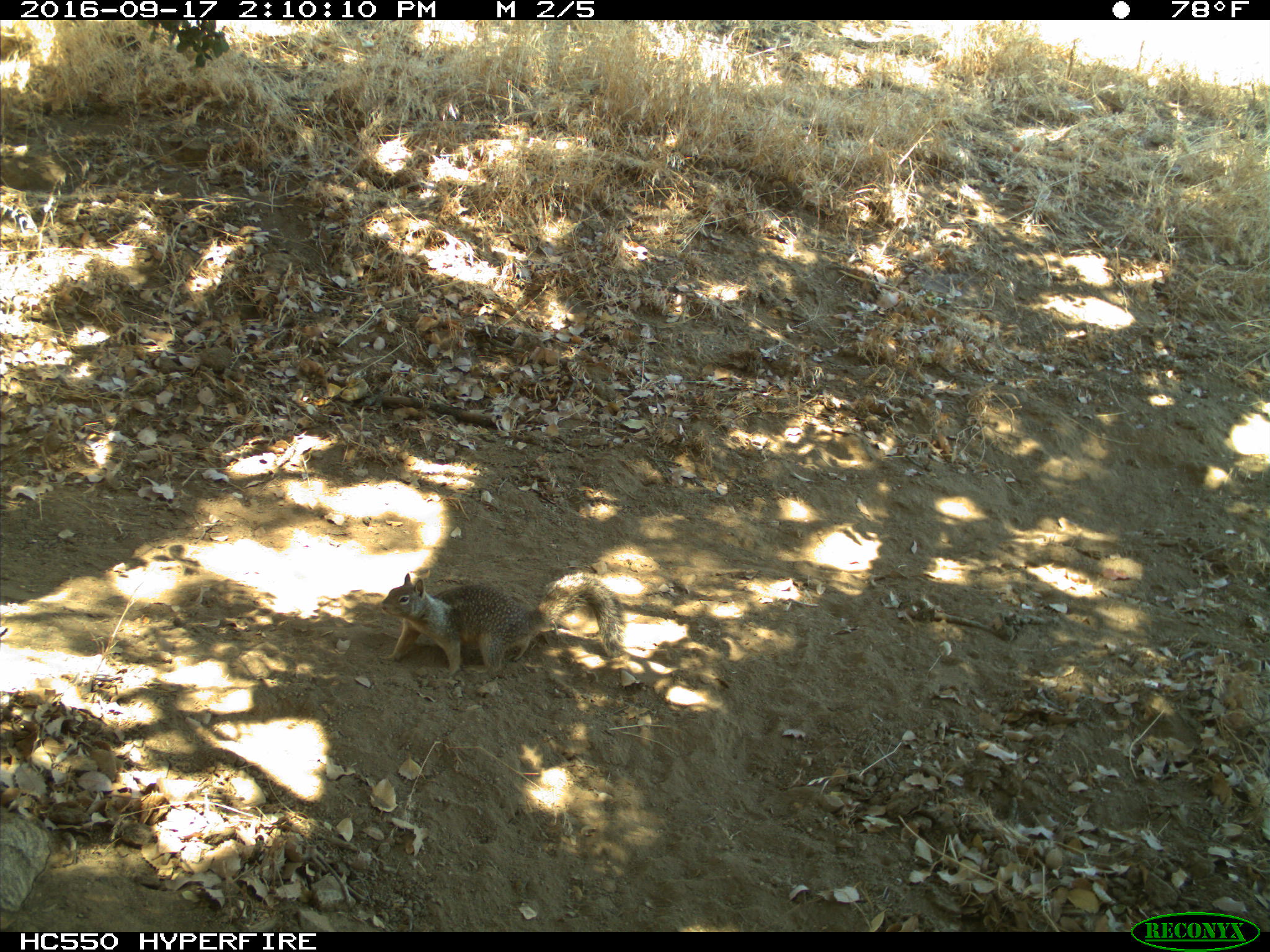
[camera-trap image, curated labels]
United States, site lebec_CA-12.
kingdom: Animalia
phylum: Chordata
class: Mammalia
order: Rodentia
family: Sciuridae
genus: Otospermophilus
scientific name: Otospermophilus beecheyi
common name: california ground squirrel